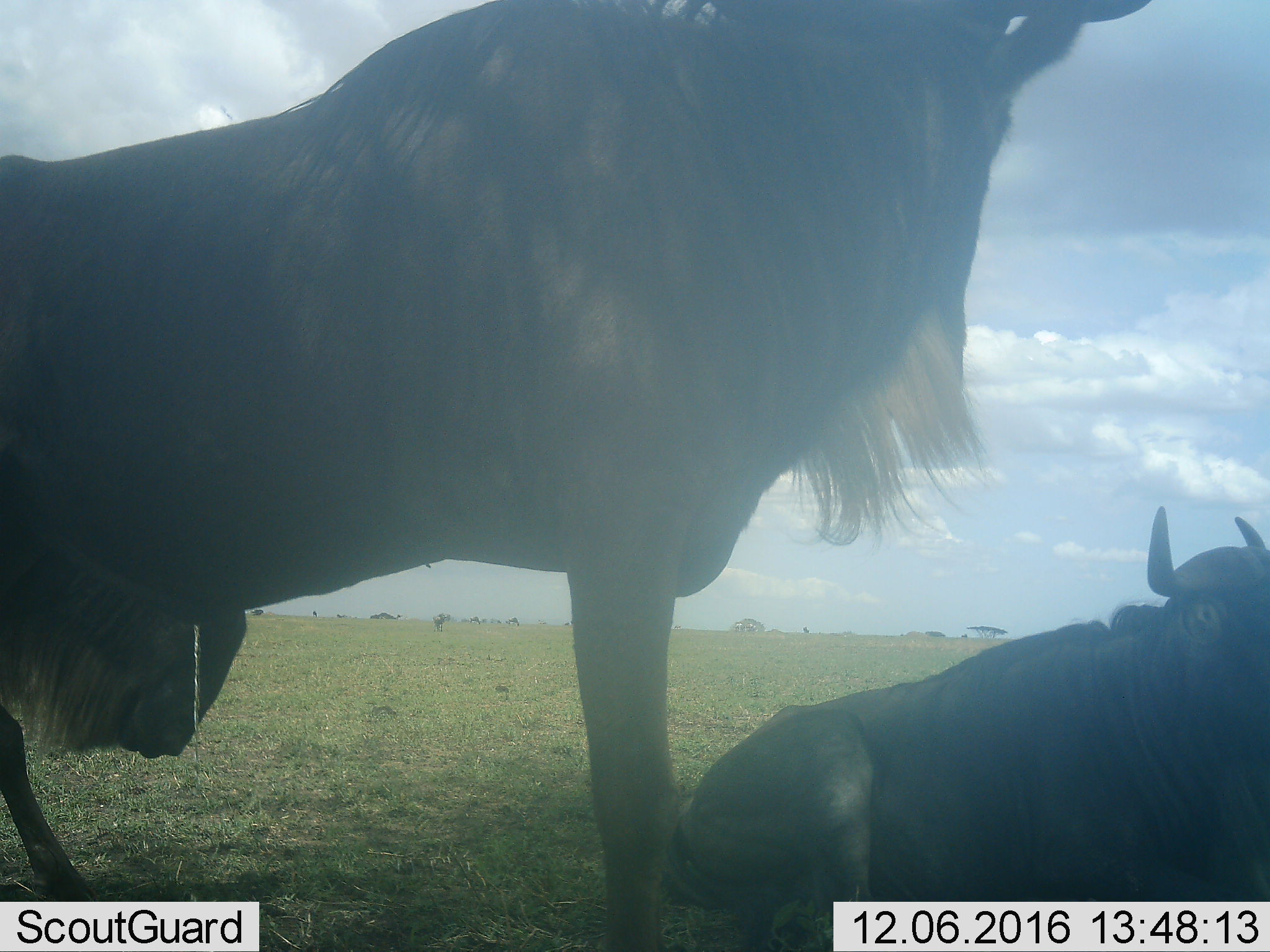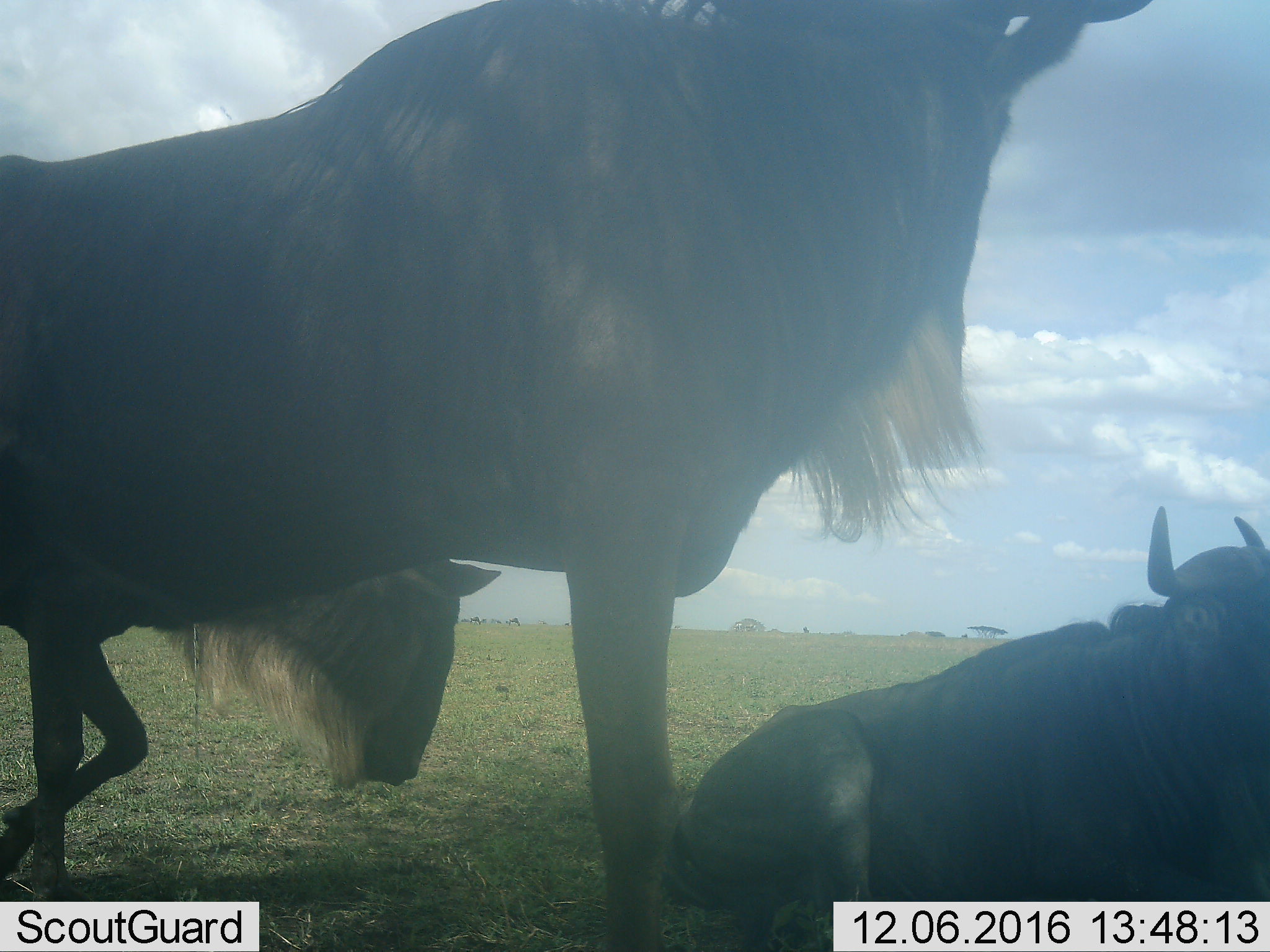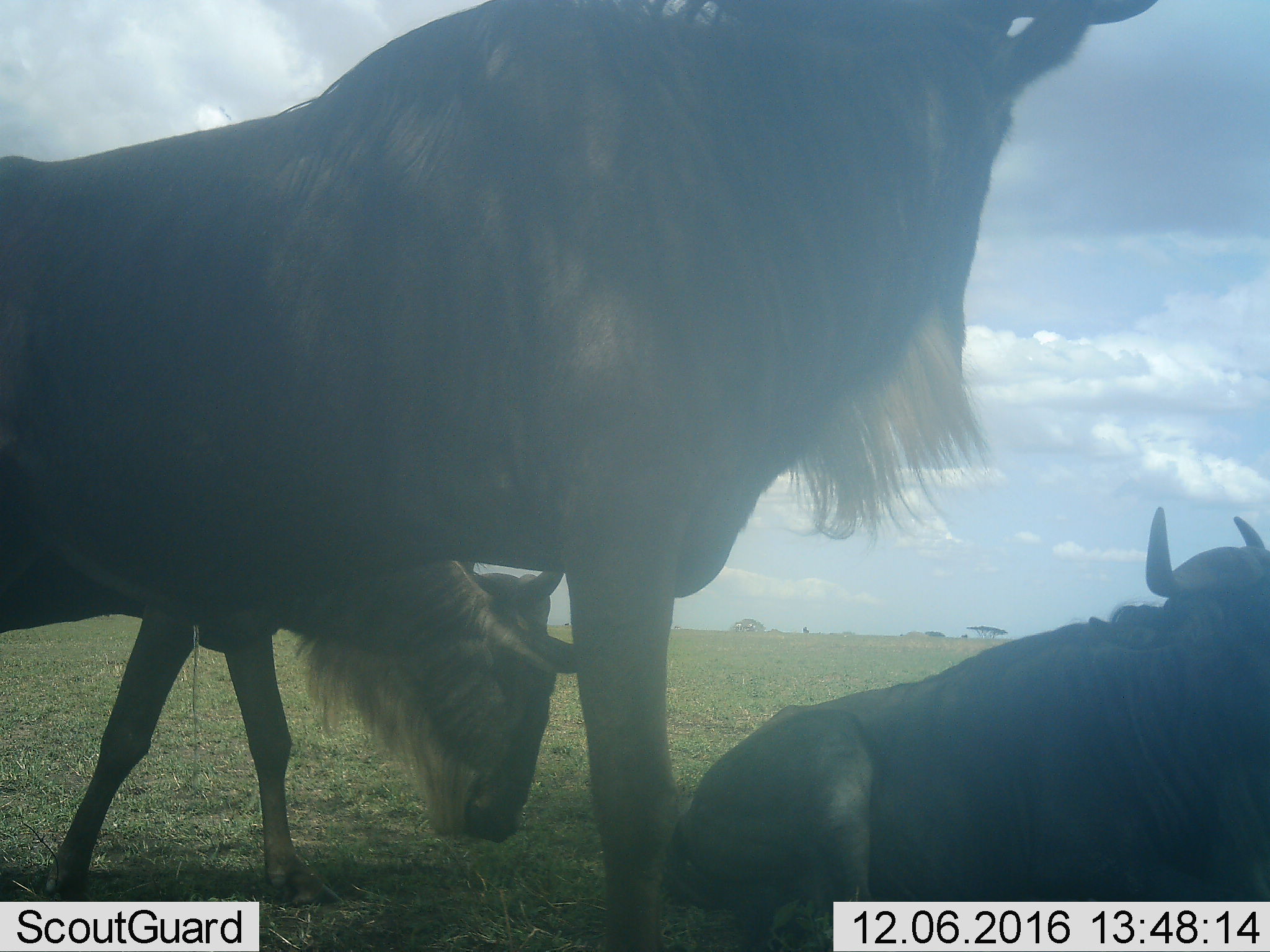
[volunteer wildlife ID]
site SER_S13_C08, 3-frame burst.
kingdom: Animalia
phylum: Chordata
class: Mammalia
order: Artiodactyla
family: Bovidae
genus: Connochaetes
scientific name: Connochaetes taurinus taurinus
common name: blue wildebeest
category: wildebeestblue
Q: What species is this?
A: Wildebeestblue (blue wildebeest) (Connochaetes taurinus taurinus).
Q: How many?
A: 3.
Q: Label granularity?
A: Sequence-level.